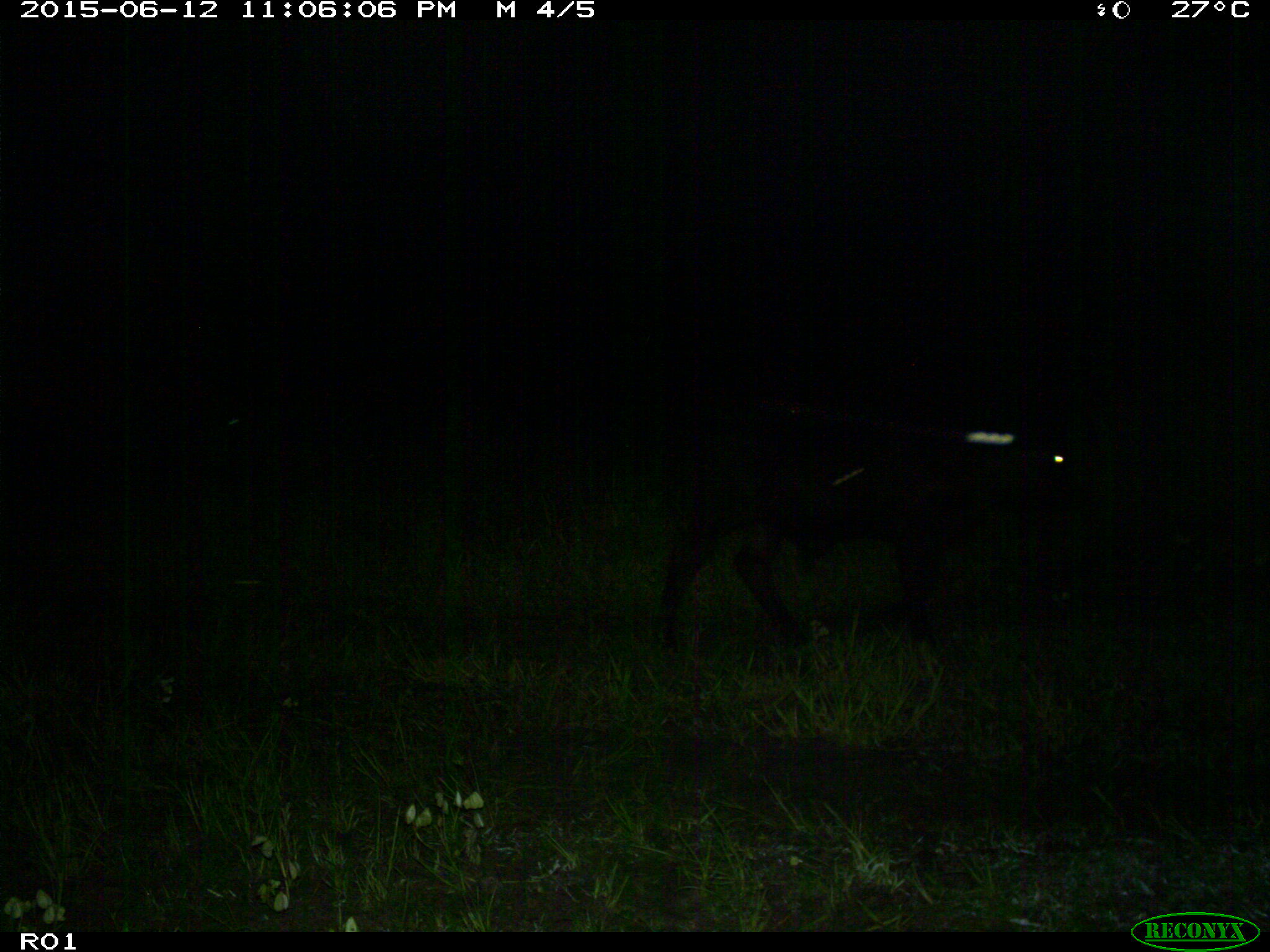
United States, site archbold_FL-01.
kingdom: Animalia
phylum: Chordata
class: Mammalia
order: Artiodactyla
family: Bovidae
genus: Bos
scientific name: Bos taurus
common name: domestic cow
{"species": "Bos taurus (domestic cow)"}